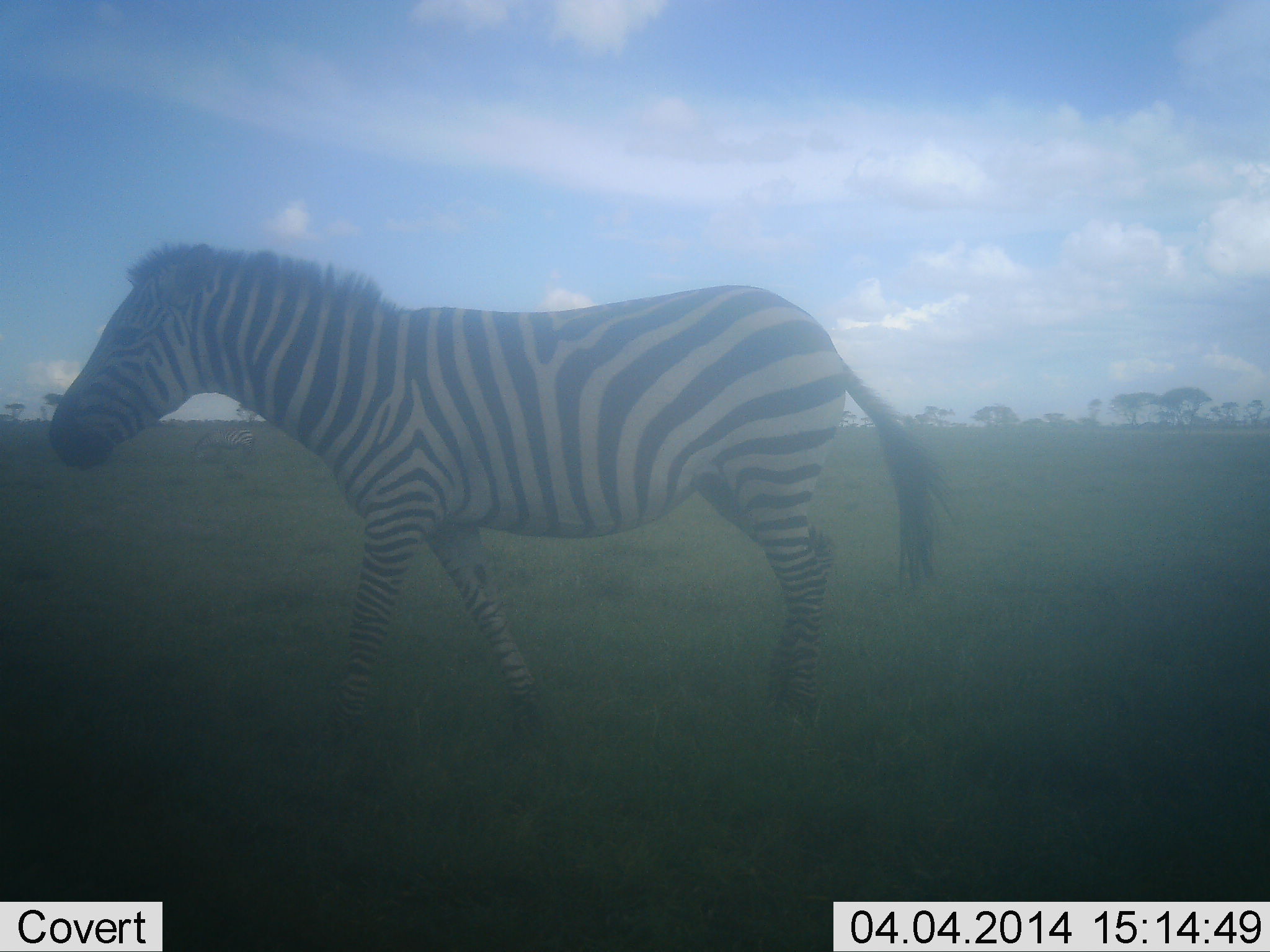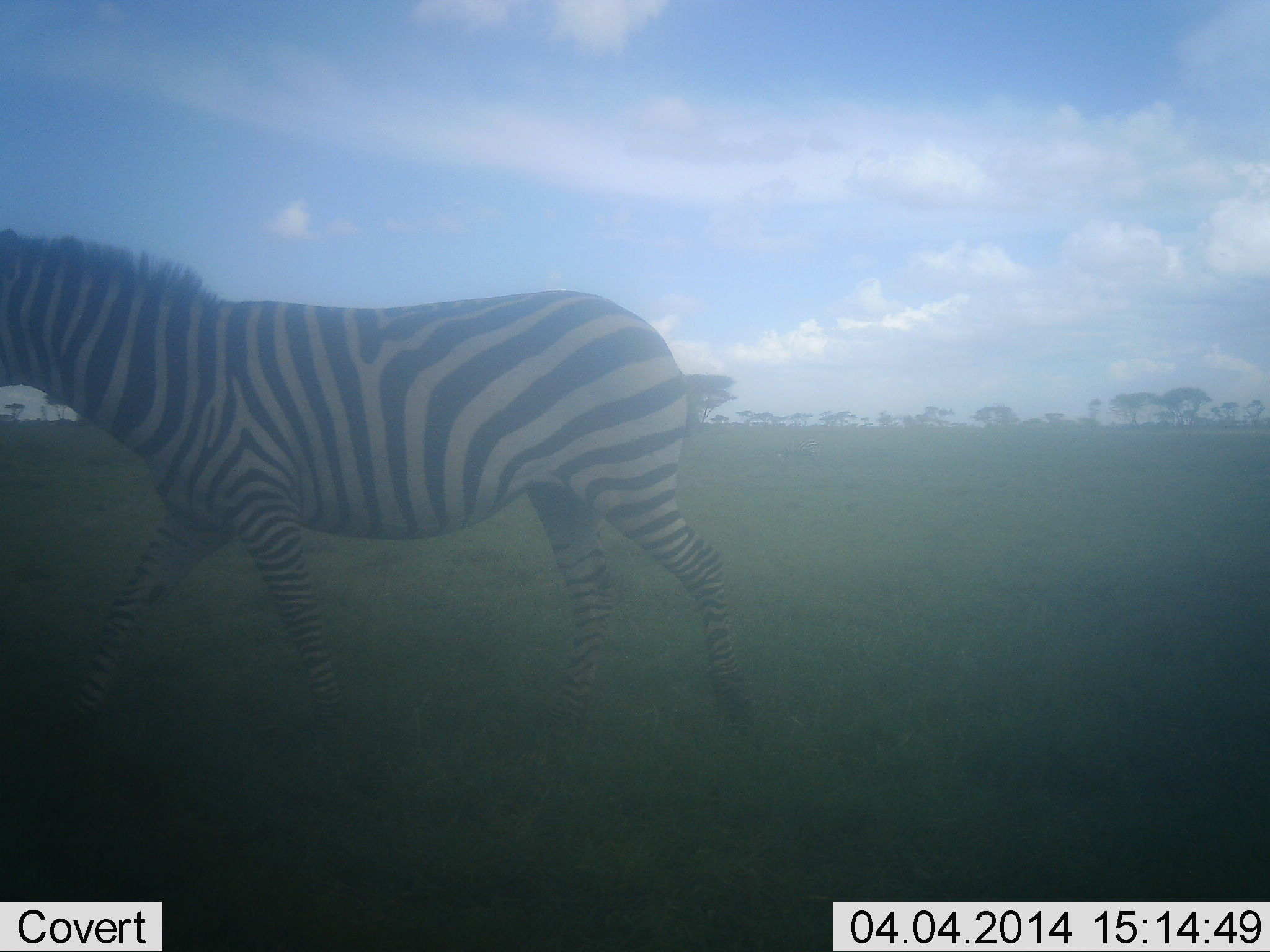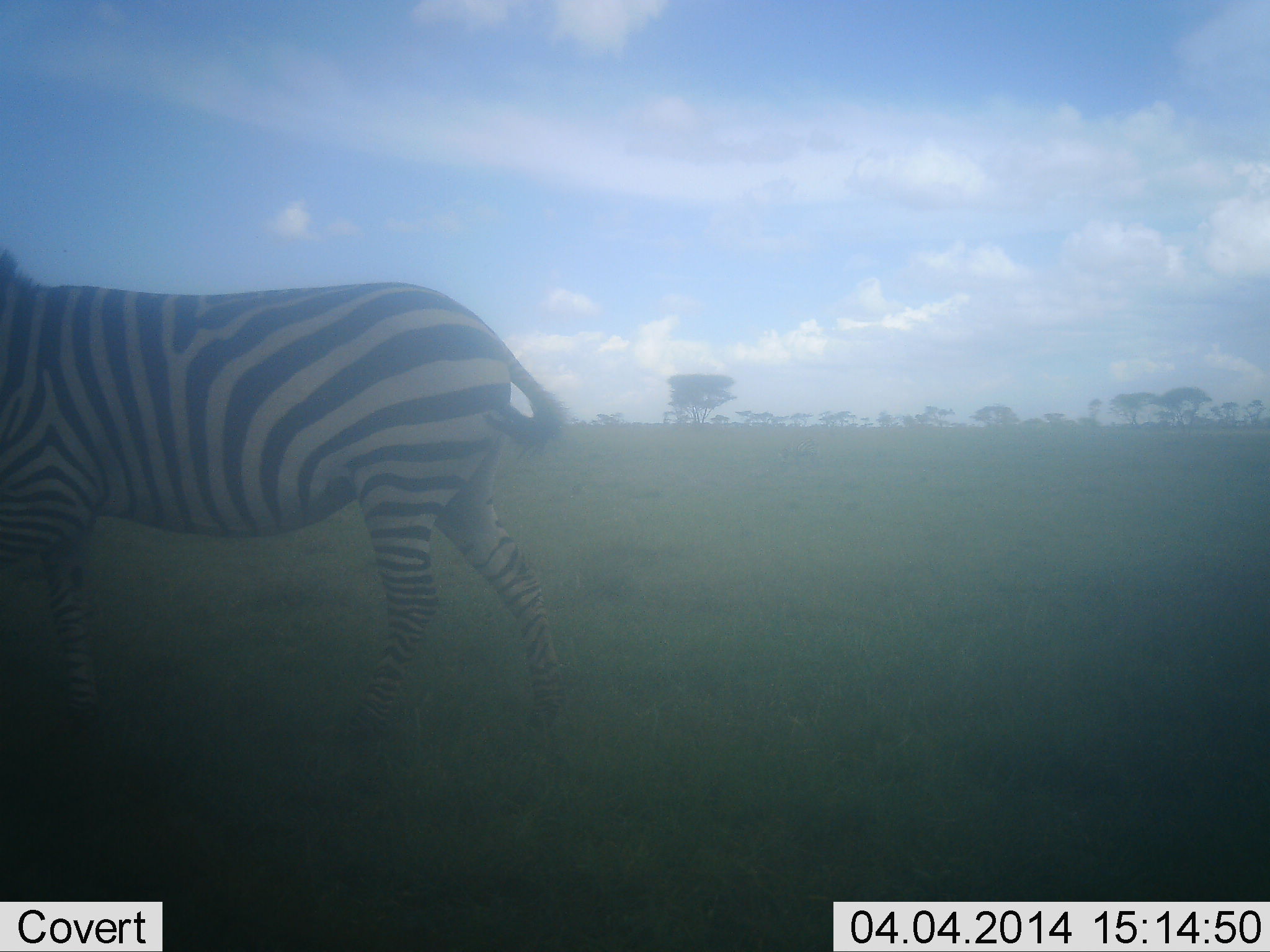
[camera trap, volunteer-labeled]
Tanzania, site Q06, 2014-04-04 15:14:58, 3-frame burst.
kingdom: Animalia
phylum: Chordata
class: Mammalia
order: Perissodactyla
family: Equidae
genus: Equus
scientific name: Equus quagga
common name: plains zebra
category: zebra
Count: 1.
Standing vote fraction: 10%.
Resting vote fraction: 0%.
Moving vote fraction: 90%.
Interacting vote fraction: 0%.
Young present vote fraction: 0%.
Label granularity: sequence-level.